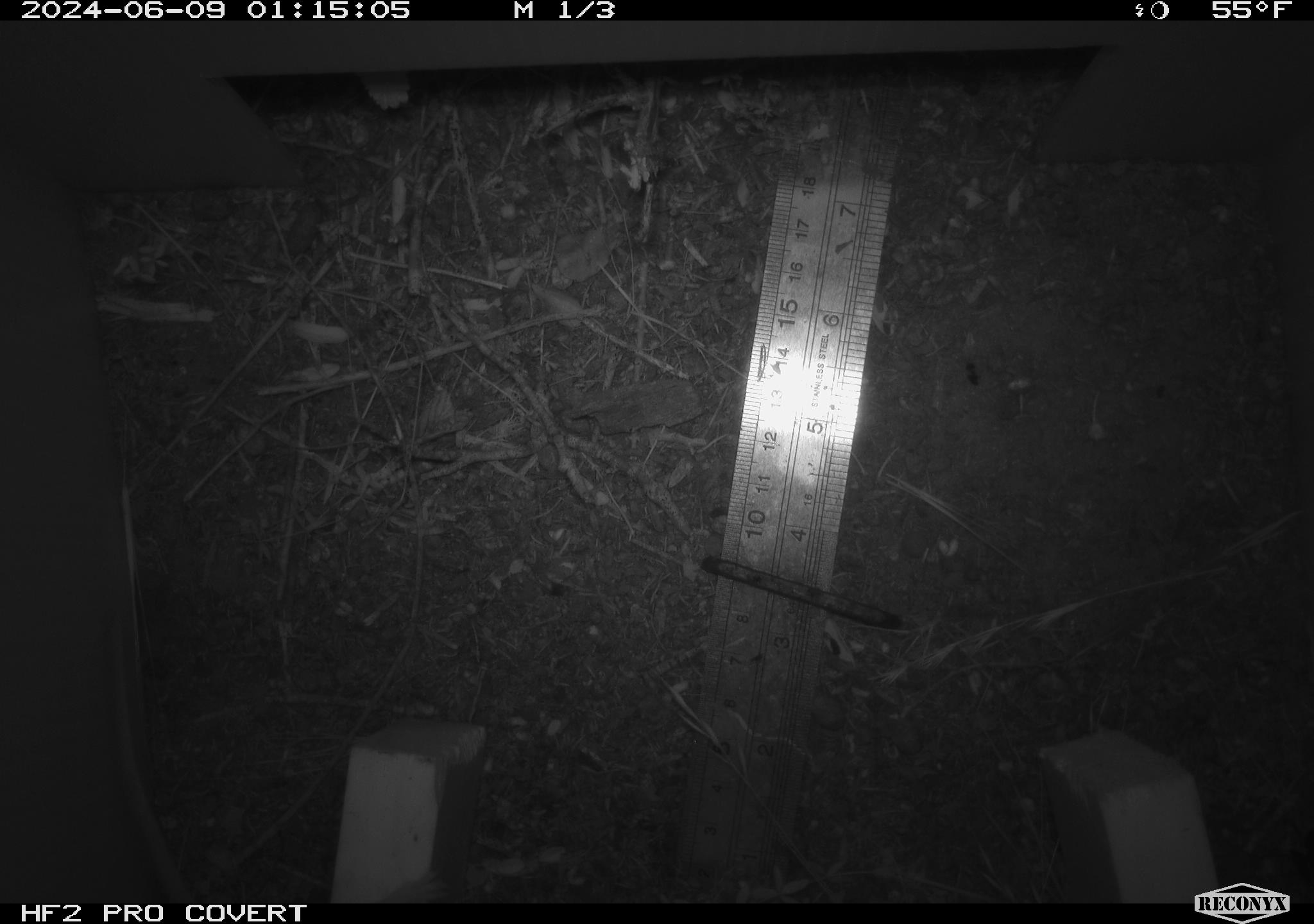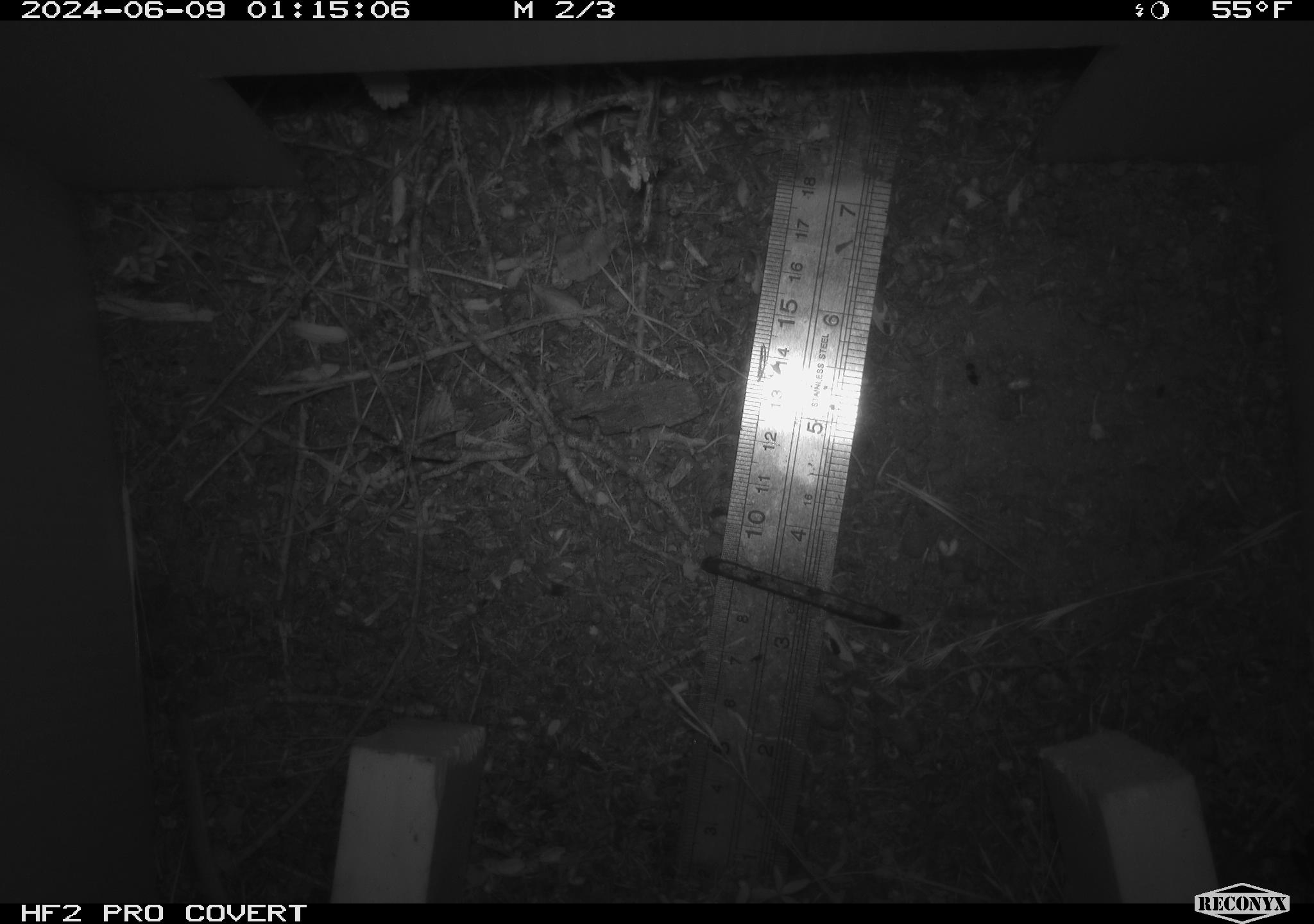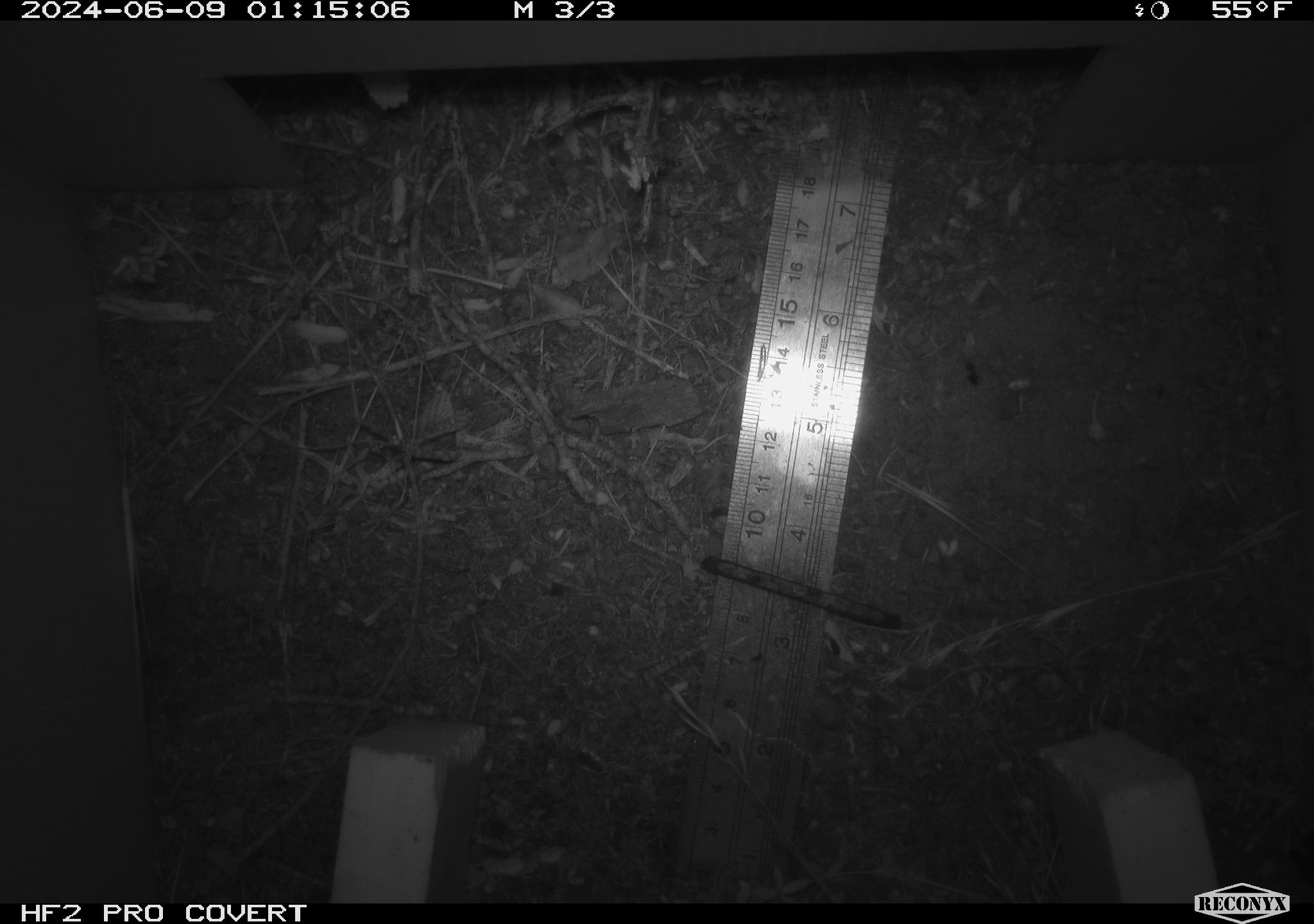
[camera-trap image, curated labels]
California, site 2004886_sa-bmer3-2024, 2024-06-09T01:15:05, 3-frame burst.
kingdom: Animalia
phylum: Chordata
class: Mammalia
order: Rodentia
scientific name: Rodentia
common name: mouse species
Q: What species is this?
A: Mouse species (Rodentia).